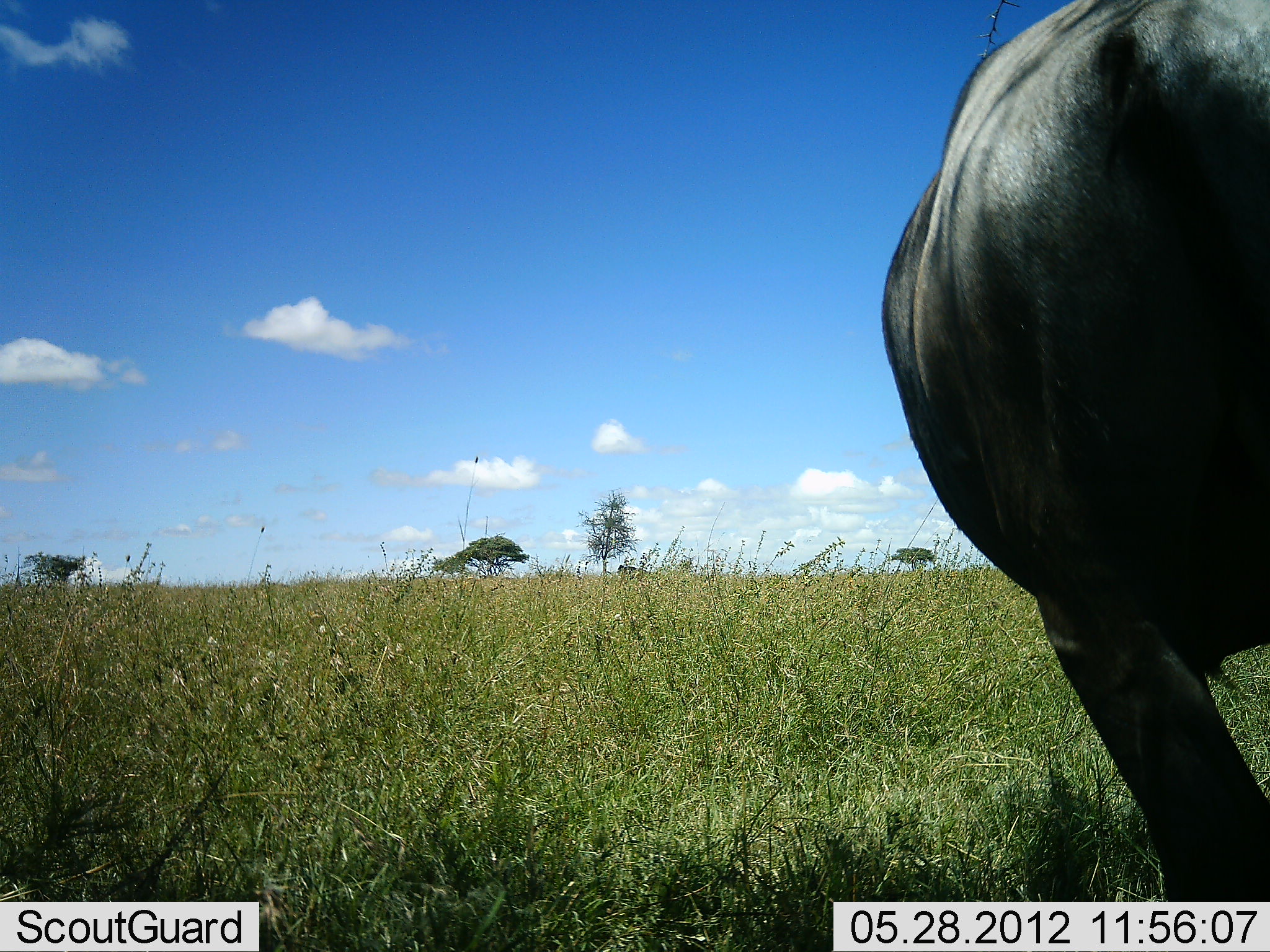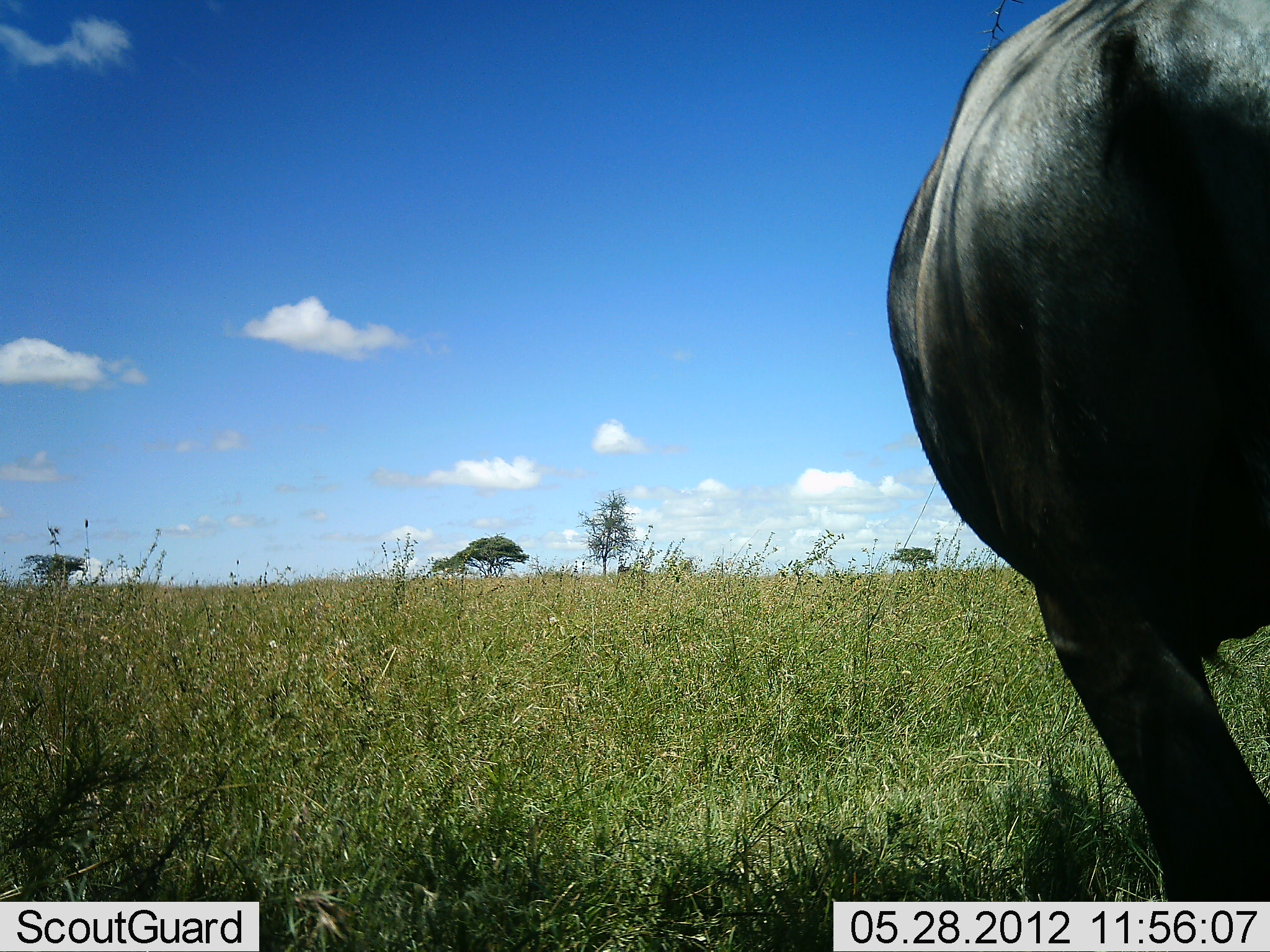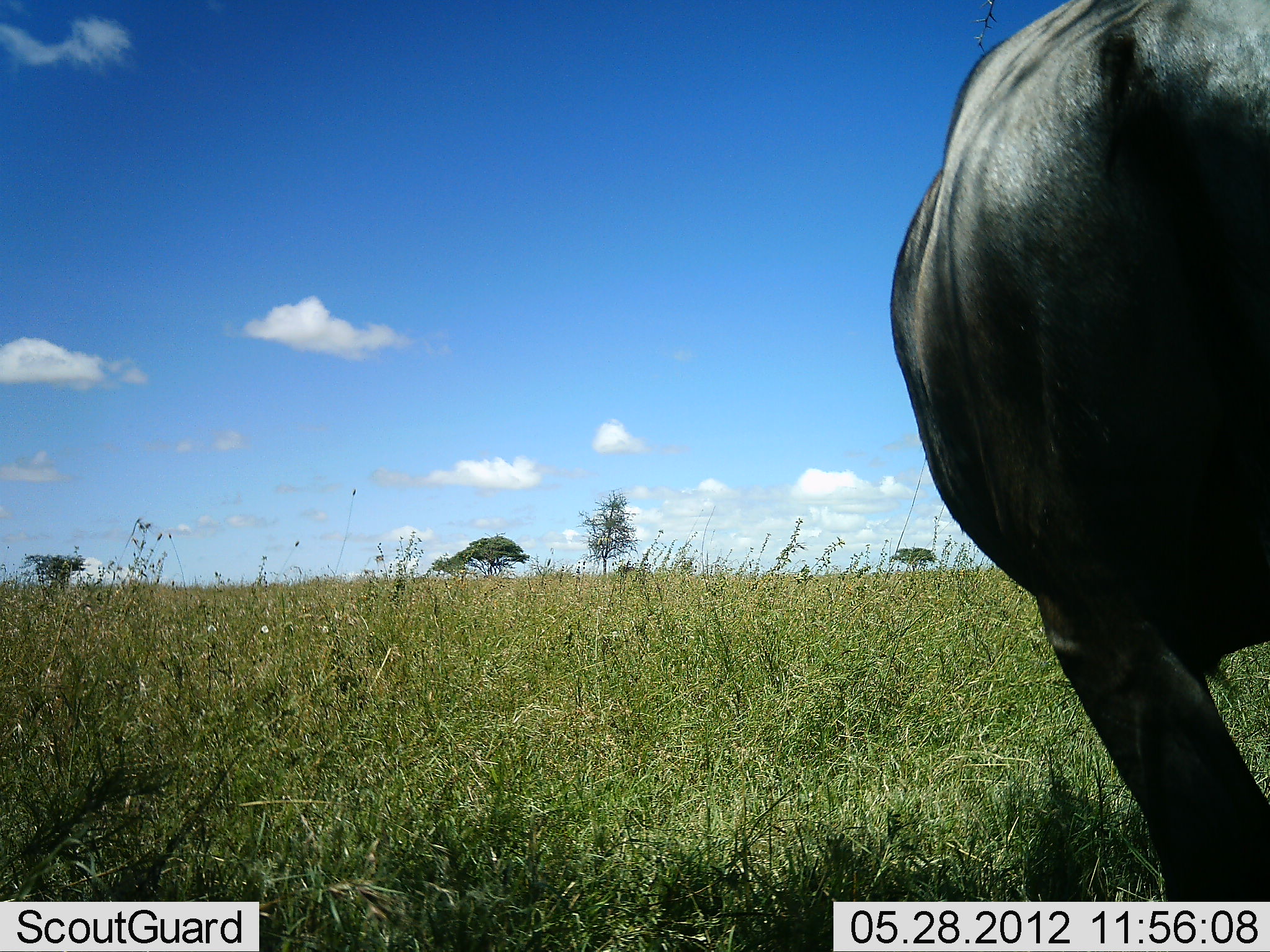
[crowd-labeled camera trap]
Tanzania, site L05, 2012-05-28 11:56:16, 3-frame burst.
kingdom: Animalia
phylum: Chordata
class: Mammalia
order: Artiodactyla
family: Bovidae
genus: Connochaetes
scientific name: Connochaetes taurinus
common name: blue wildebeest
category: wildebeest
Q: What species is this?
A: Wildebeest (blue wildebeest) (Connochaetes taurinus).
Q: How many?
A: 1.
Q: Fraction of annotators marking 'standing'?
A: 100%.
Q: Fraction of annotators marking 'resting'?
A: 0%.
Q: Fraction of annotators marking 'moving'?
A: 10%.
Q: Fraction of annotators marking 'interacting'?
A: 0%.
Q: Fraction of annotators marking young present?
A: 0%.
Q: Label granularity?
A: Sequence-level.